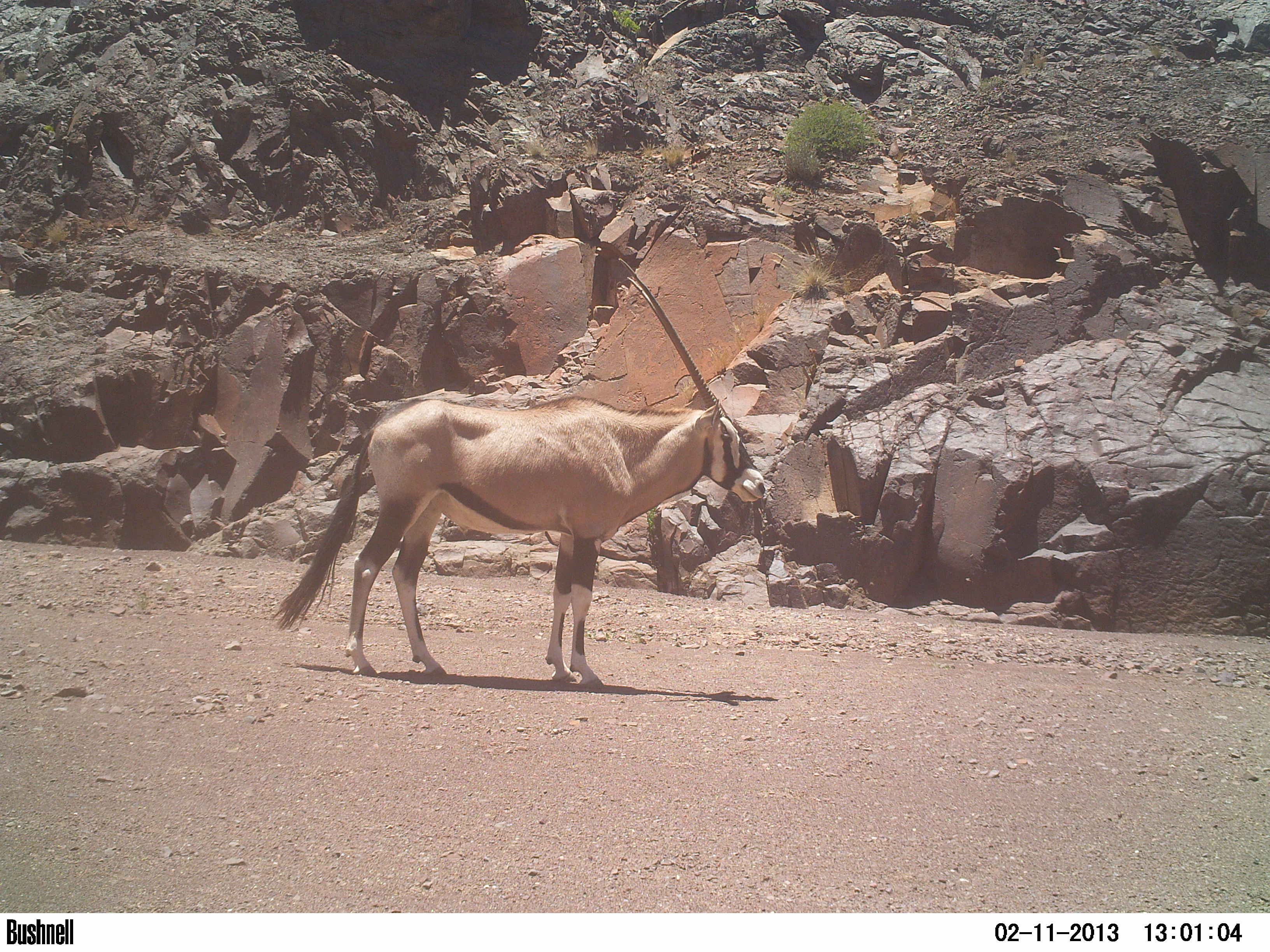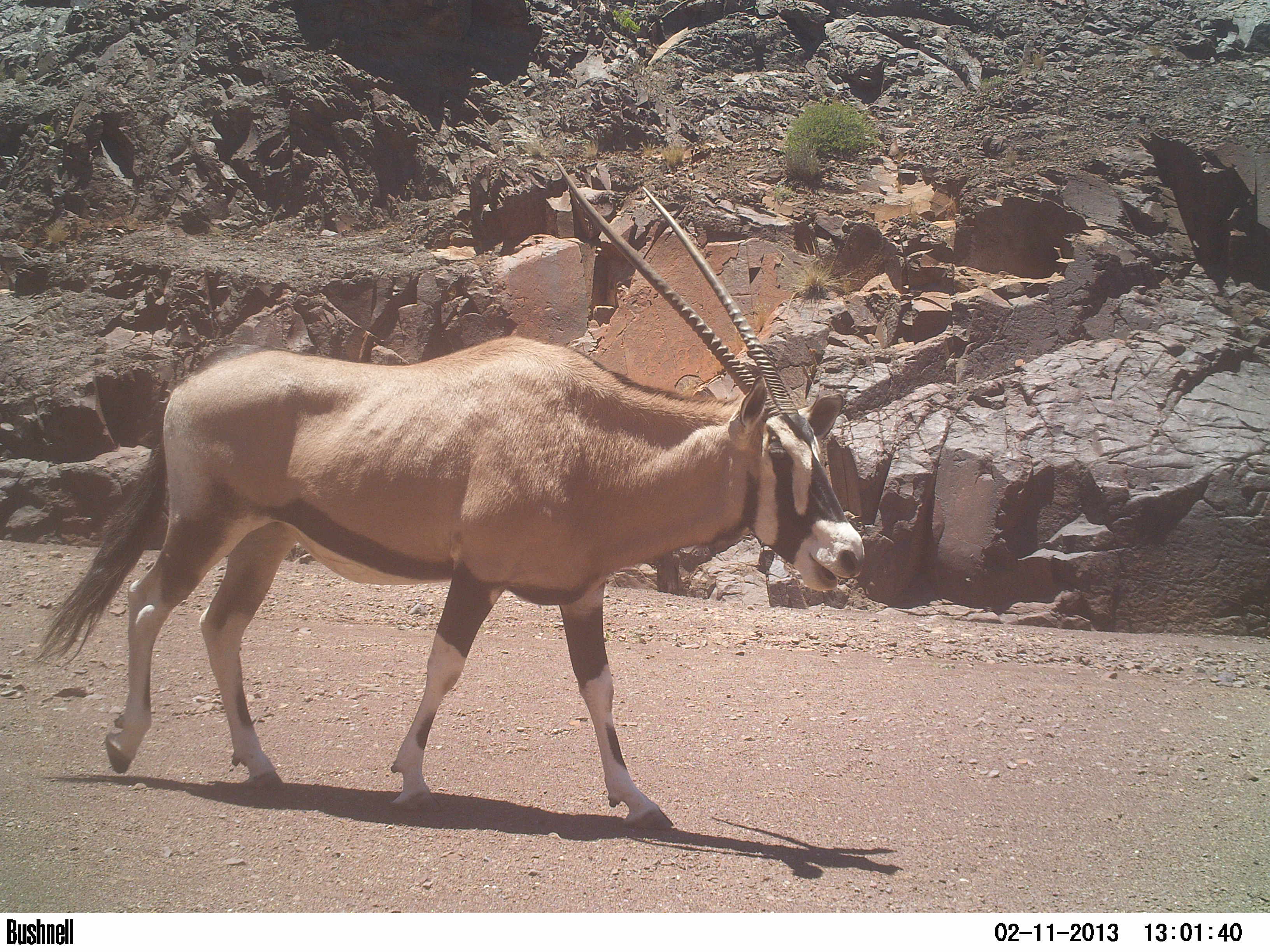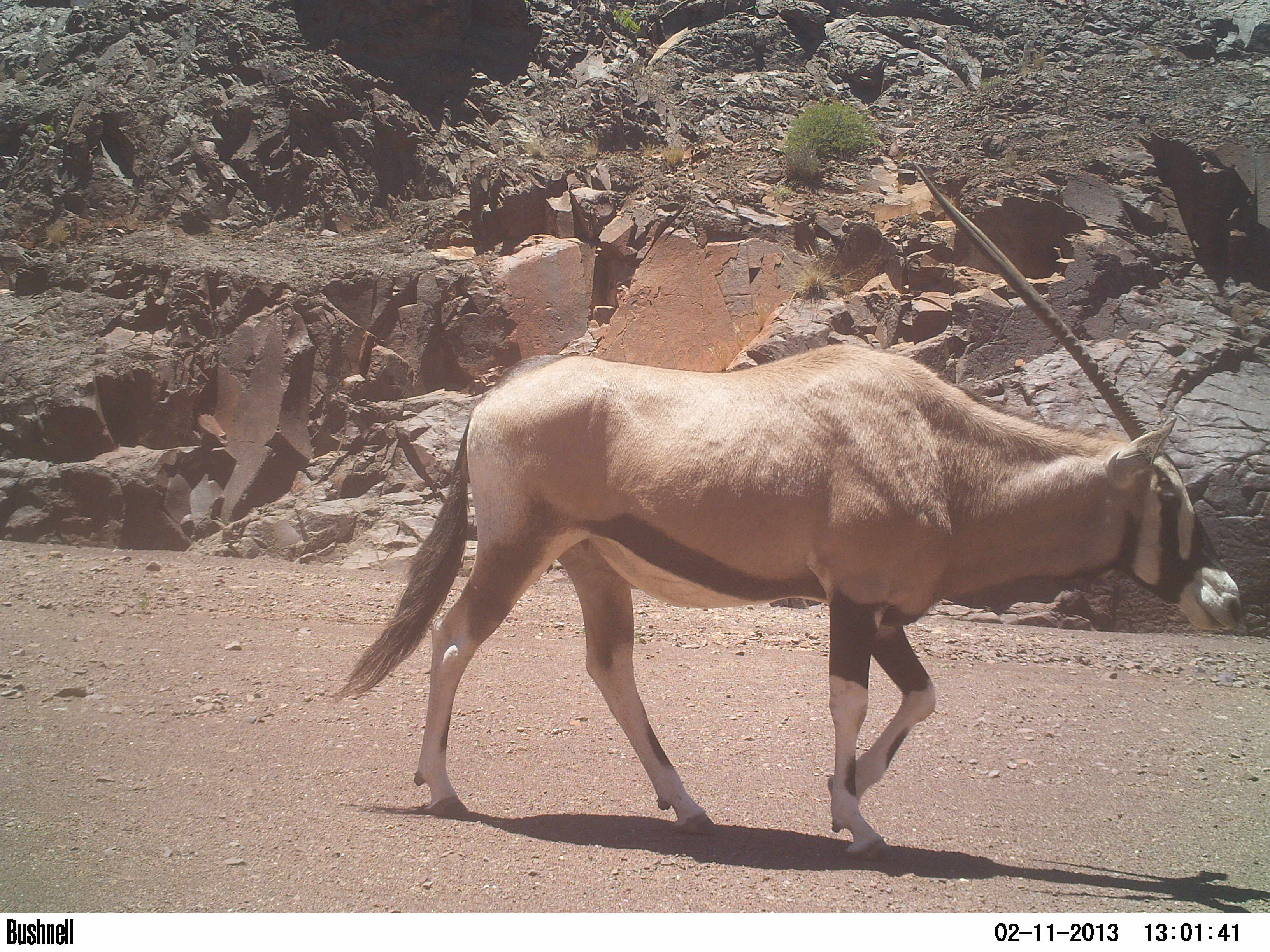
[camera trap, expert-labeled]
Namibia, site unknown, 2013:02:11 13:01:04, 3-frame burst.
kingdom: Animalia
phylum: Chordata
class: Mammalia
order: Artiodactyla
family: Bovidae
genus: Oryx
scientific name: Oryx gazella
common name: gemsbok